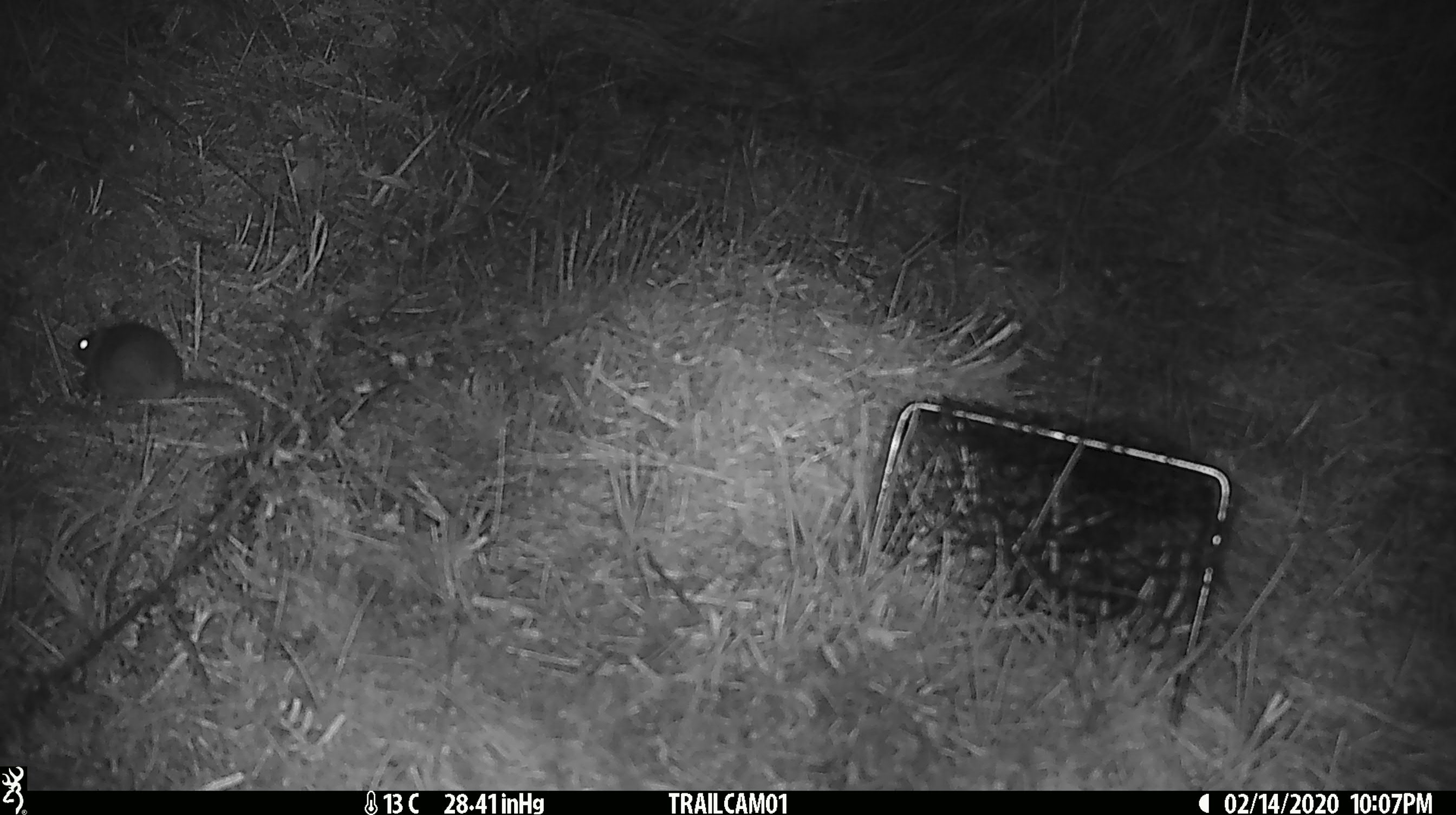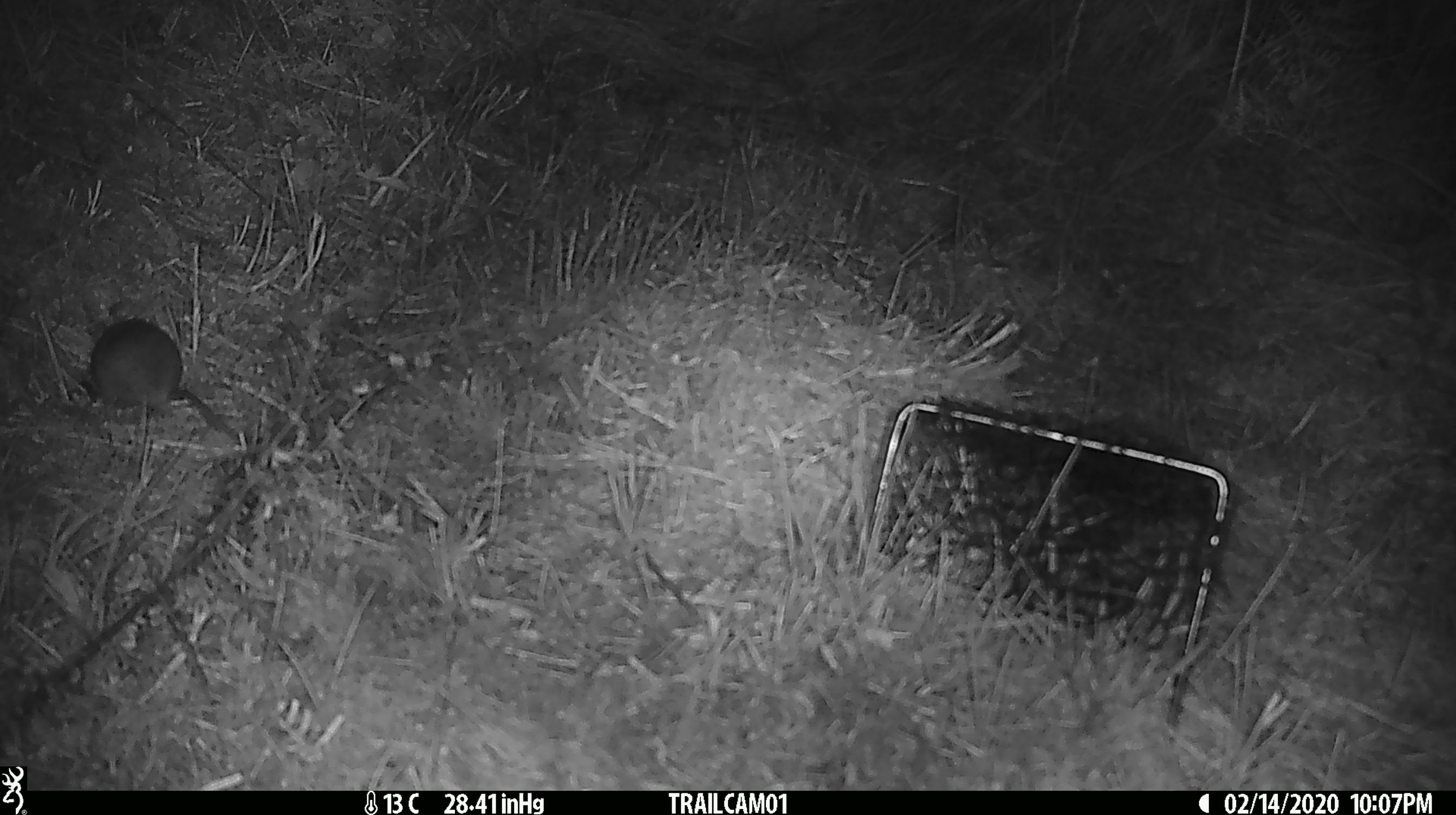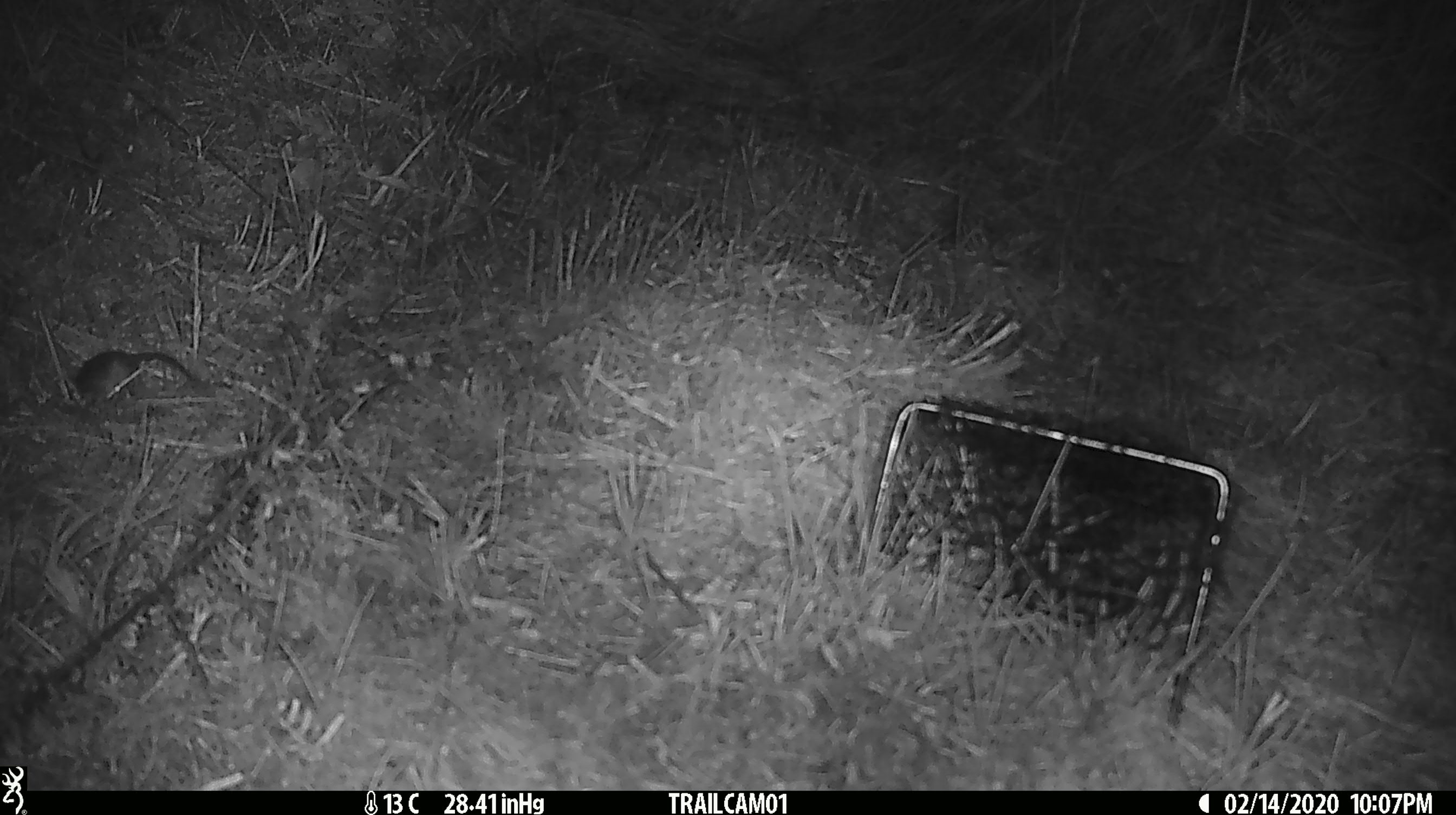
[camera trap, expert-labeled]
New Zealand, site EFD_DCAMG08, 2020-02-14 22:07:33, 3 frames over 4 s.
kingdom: Animalia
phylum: Chordata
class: Mammalia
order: Rodentia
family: Muridae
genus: Mus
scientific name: Mus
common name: mouse